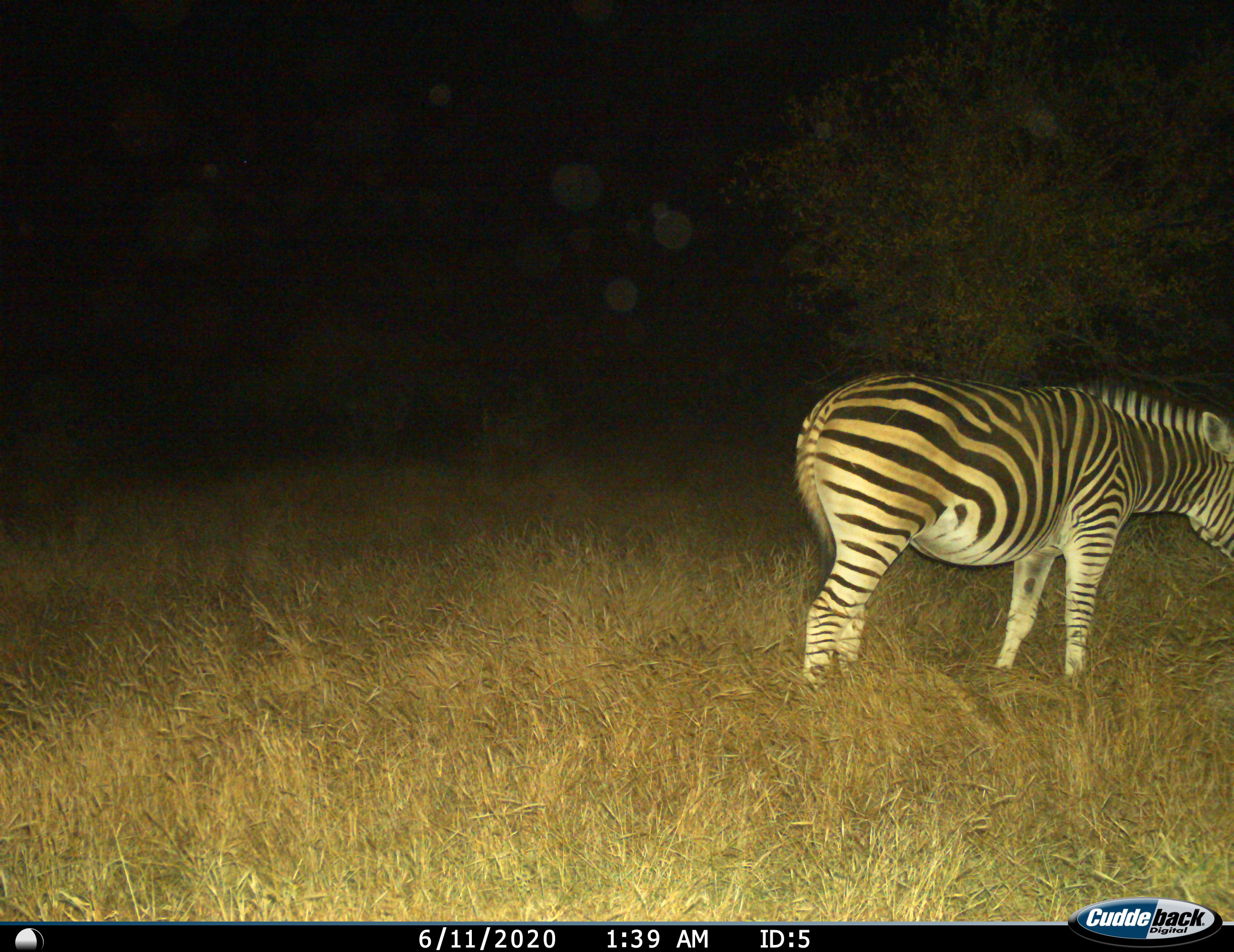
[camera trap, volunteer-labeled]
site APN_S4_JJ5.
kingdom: Animalia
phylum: Chordata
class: Mammalia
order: Perissodactyla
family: Equidae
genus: Equus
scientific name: Equus quagga burchellii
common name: burchell's zebra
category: zebraburchells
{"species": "zebraburchells (burchell's zebra) (Equus quagga burchellii)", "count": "1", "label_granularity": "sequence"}